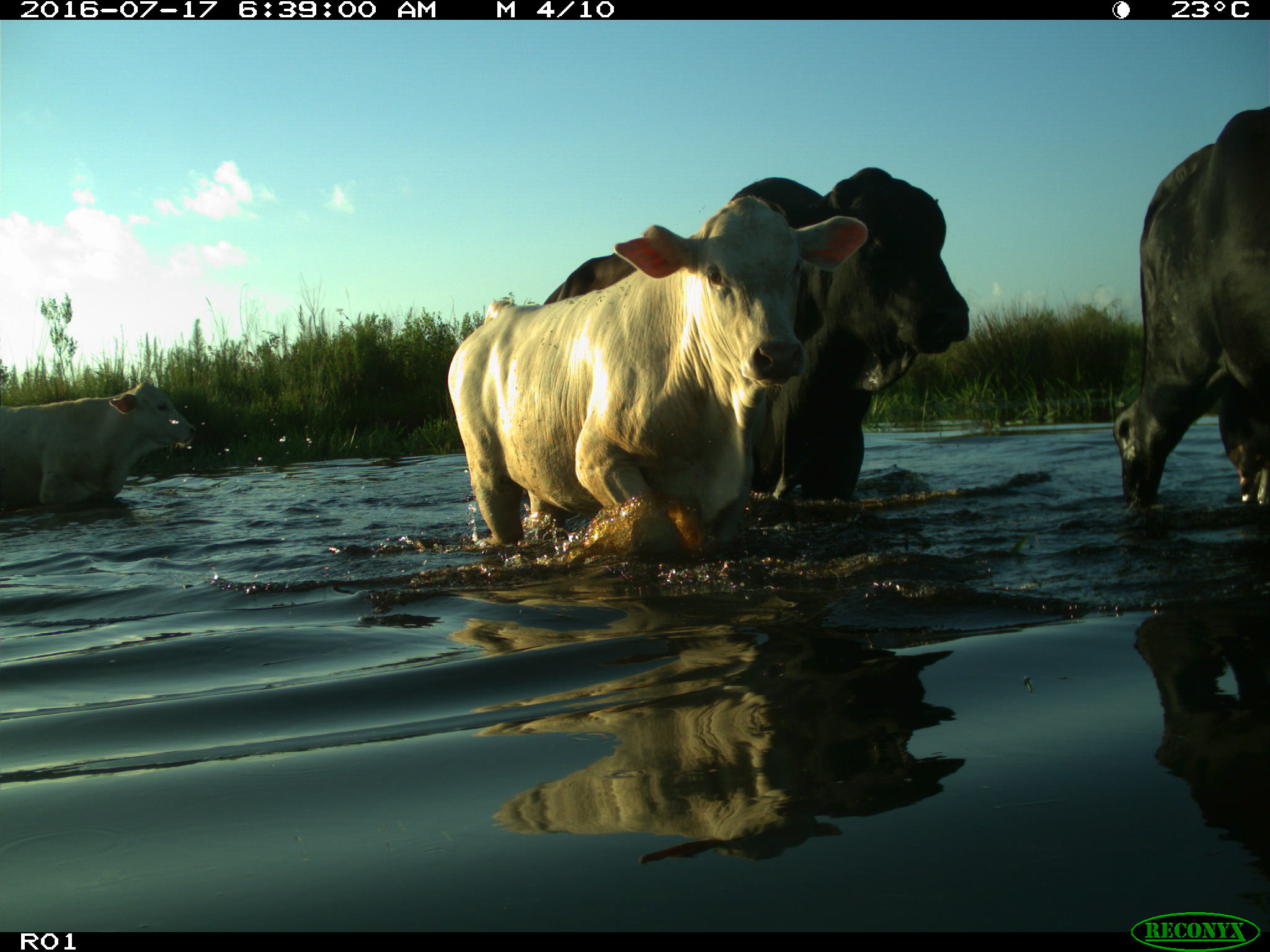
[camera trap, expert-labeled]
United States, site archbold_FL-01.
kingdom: Animalia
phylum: Chordata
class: Mammalia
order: Artiodactyla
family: Bovidae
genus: Bos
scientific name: Bos taurus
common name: domestic cow